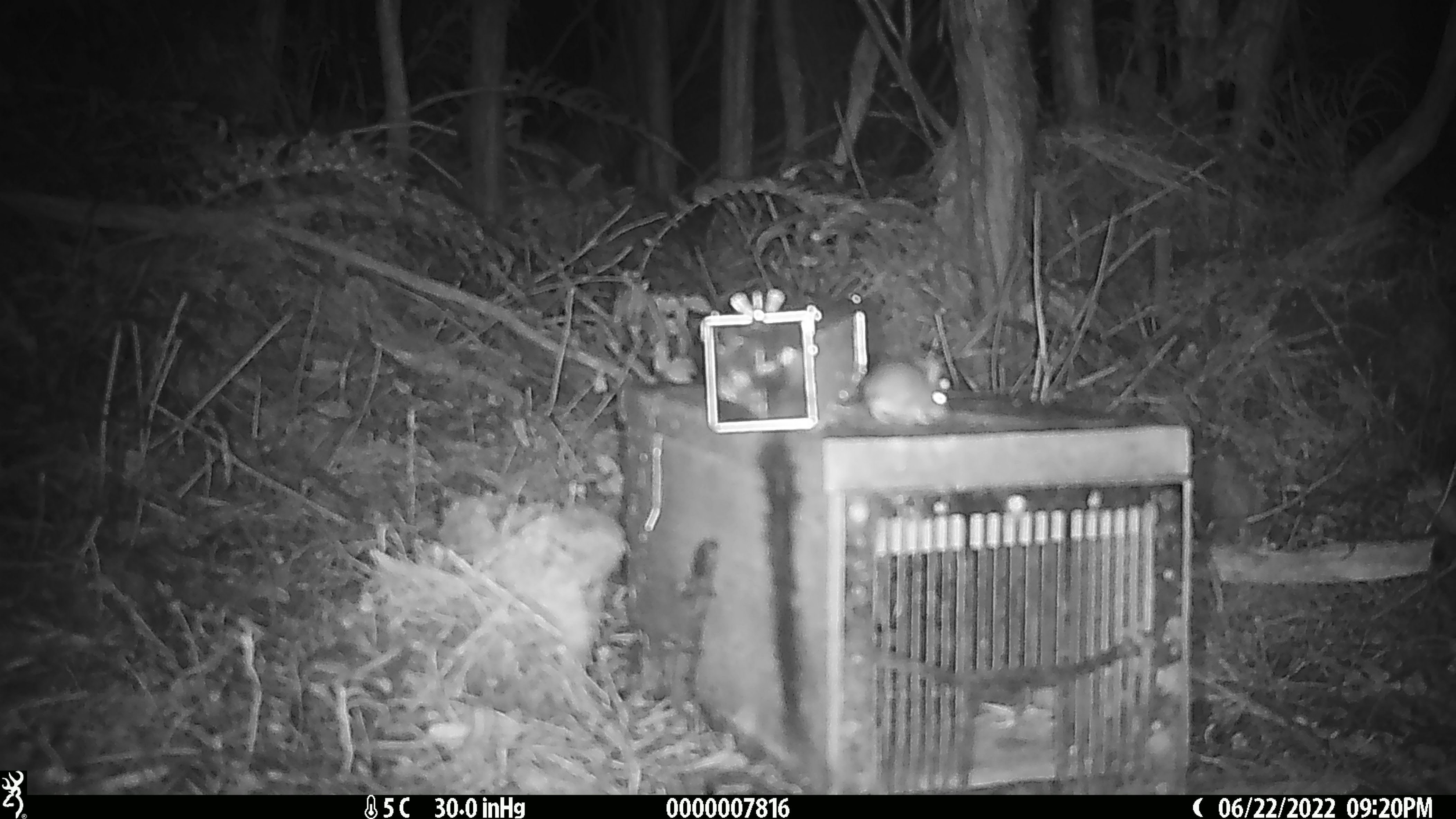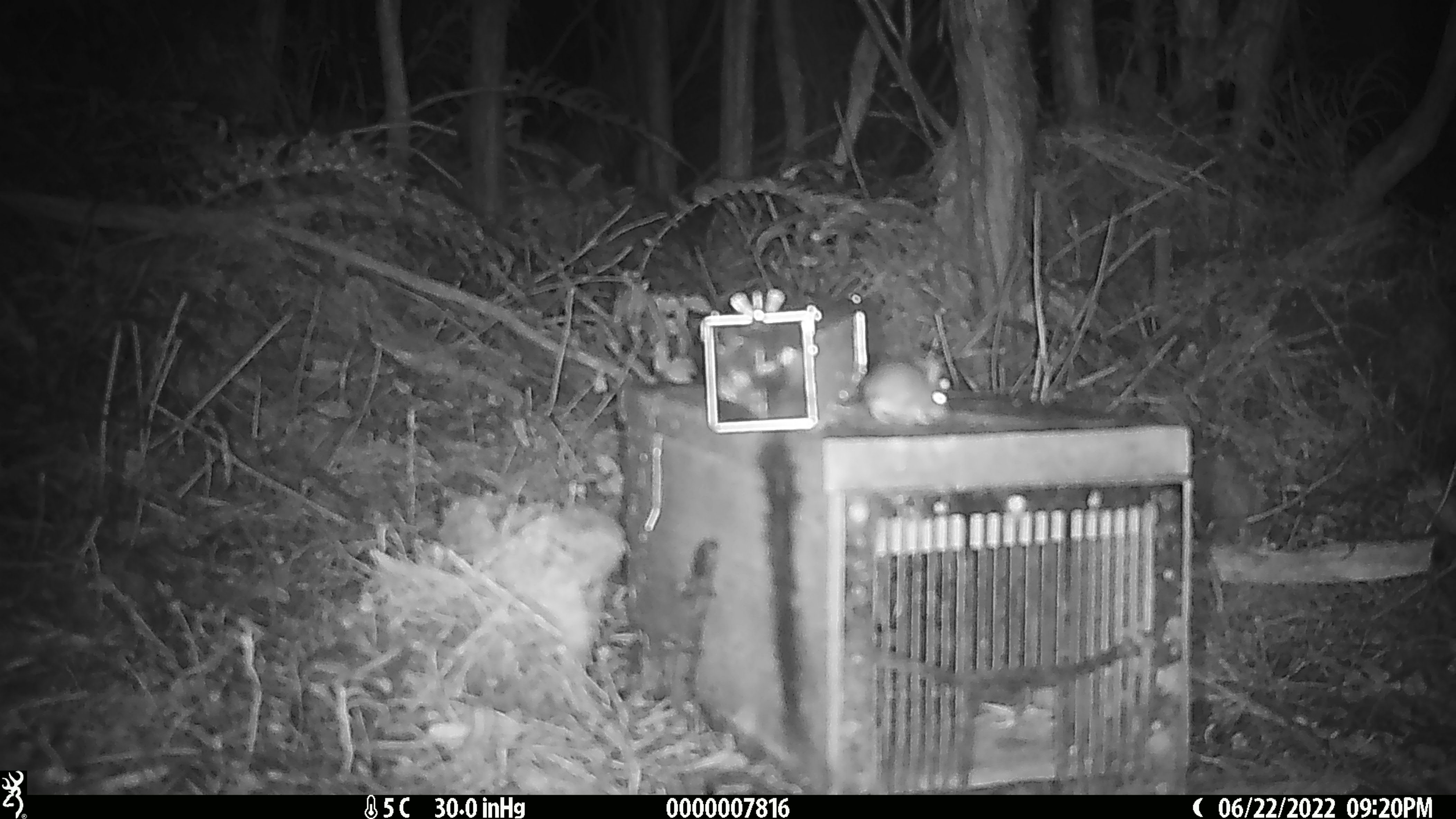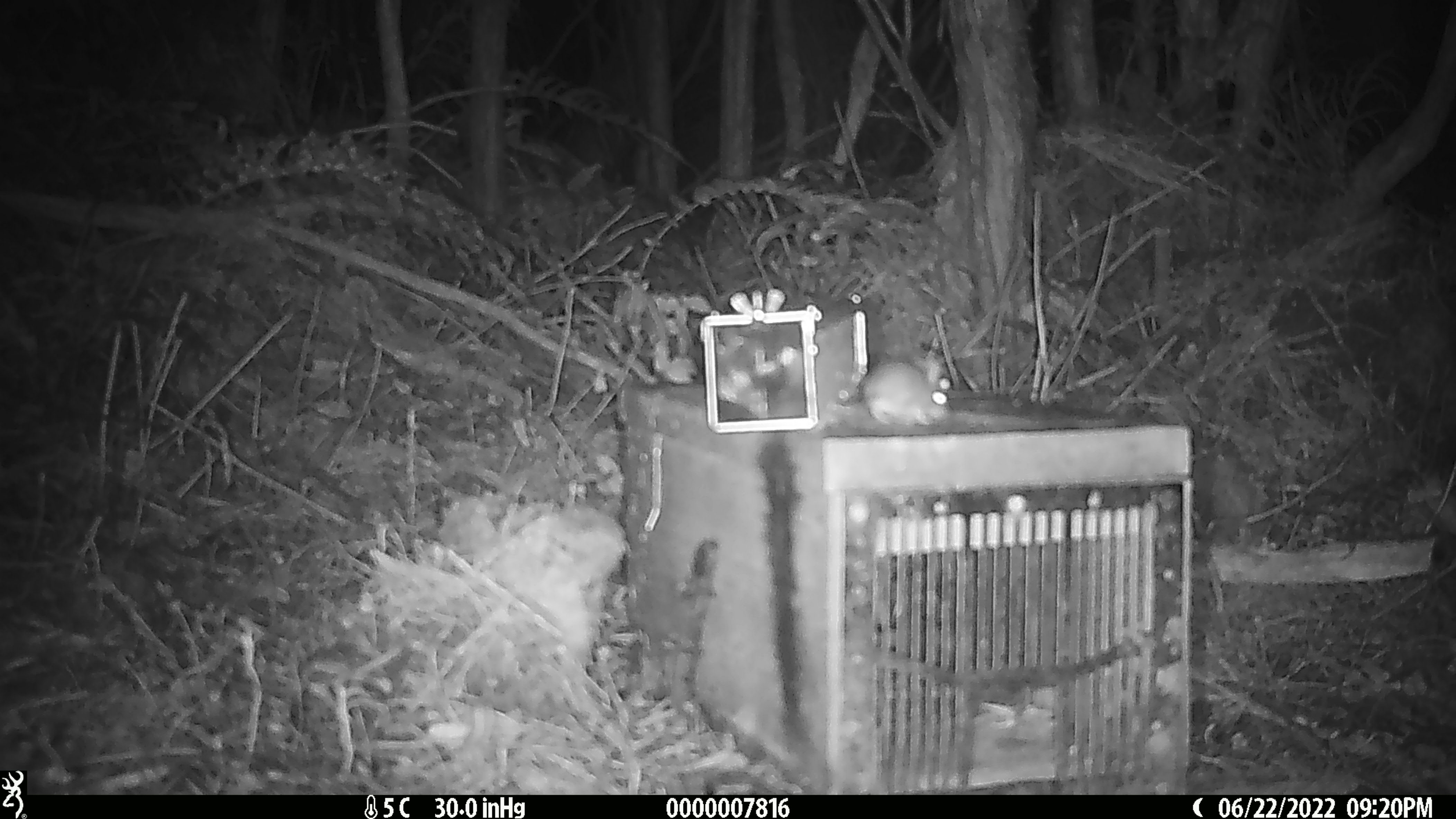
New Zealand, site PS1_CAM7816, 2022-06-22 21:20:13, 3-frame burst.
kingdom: Animalia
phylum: Chordata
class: Mammalia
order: Rodentia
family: Muridae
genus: Mus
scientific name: Mus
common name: mouse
Mouse (Mus).